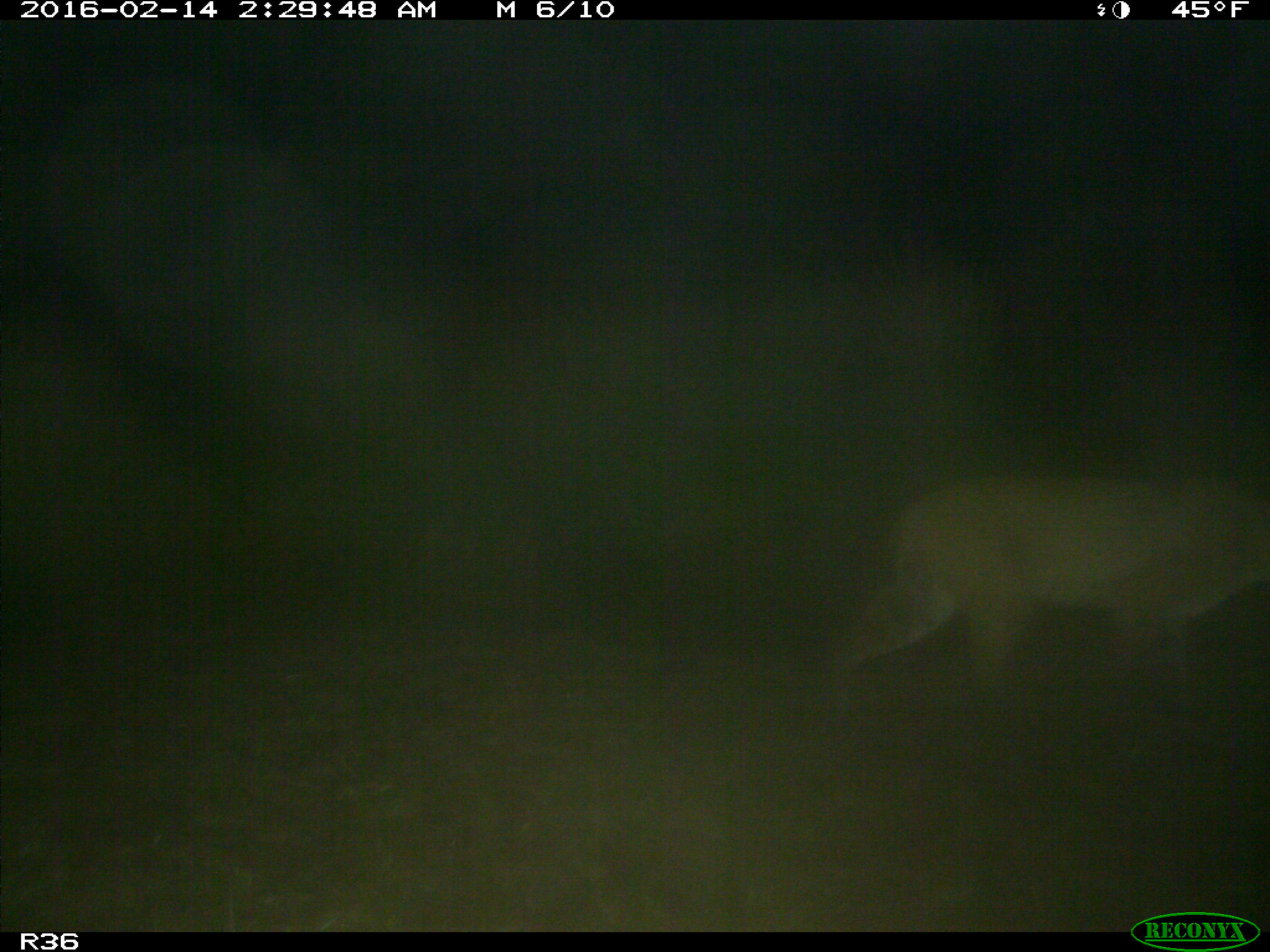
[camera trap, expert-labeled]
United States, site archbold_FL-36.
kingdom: Animalia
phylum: Chordata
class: Mammalia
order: Carnivora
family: Felidae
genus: Lynx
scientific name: Lynx rufus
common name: bobcat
Lynx rufus (bobcat).